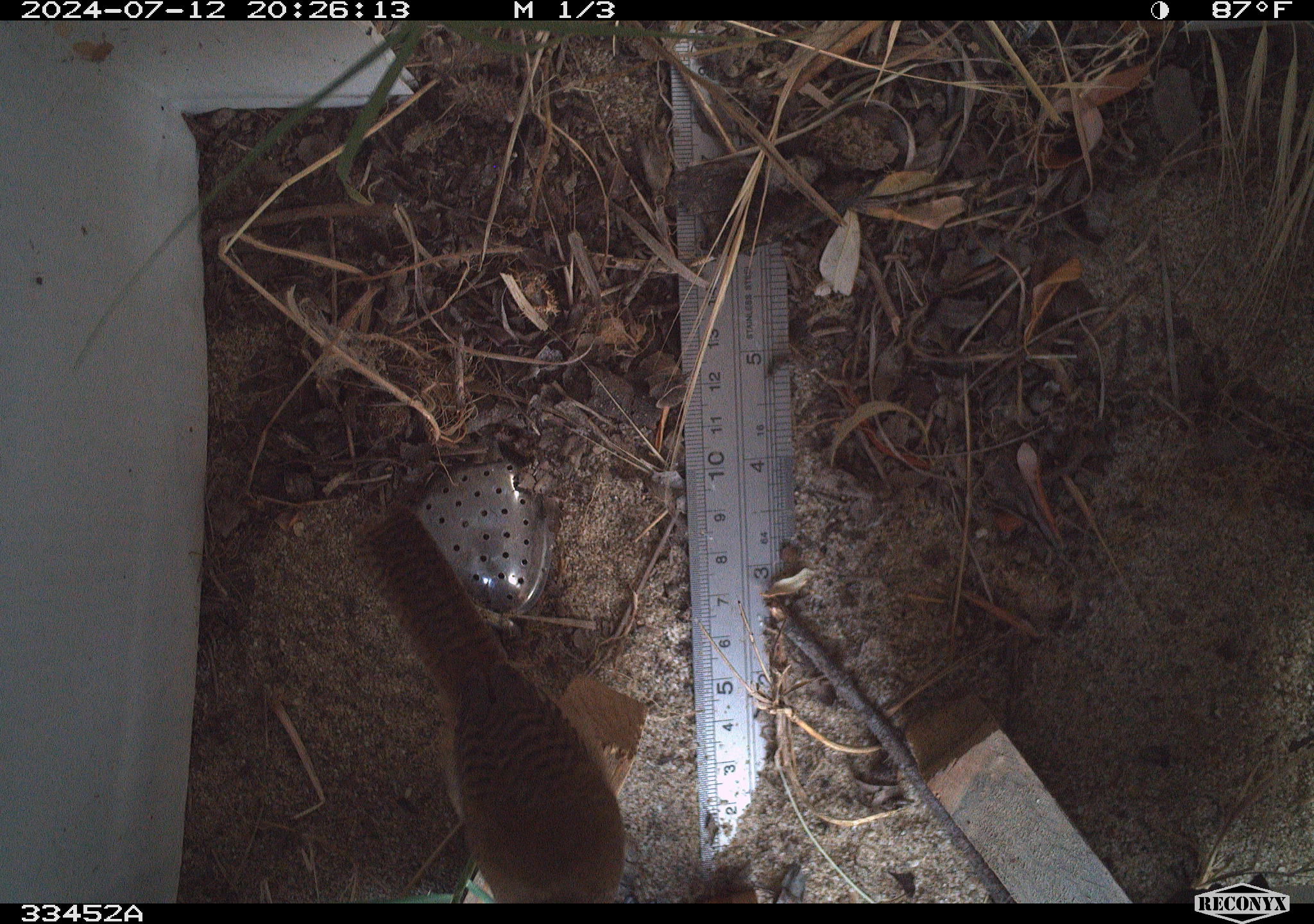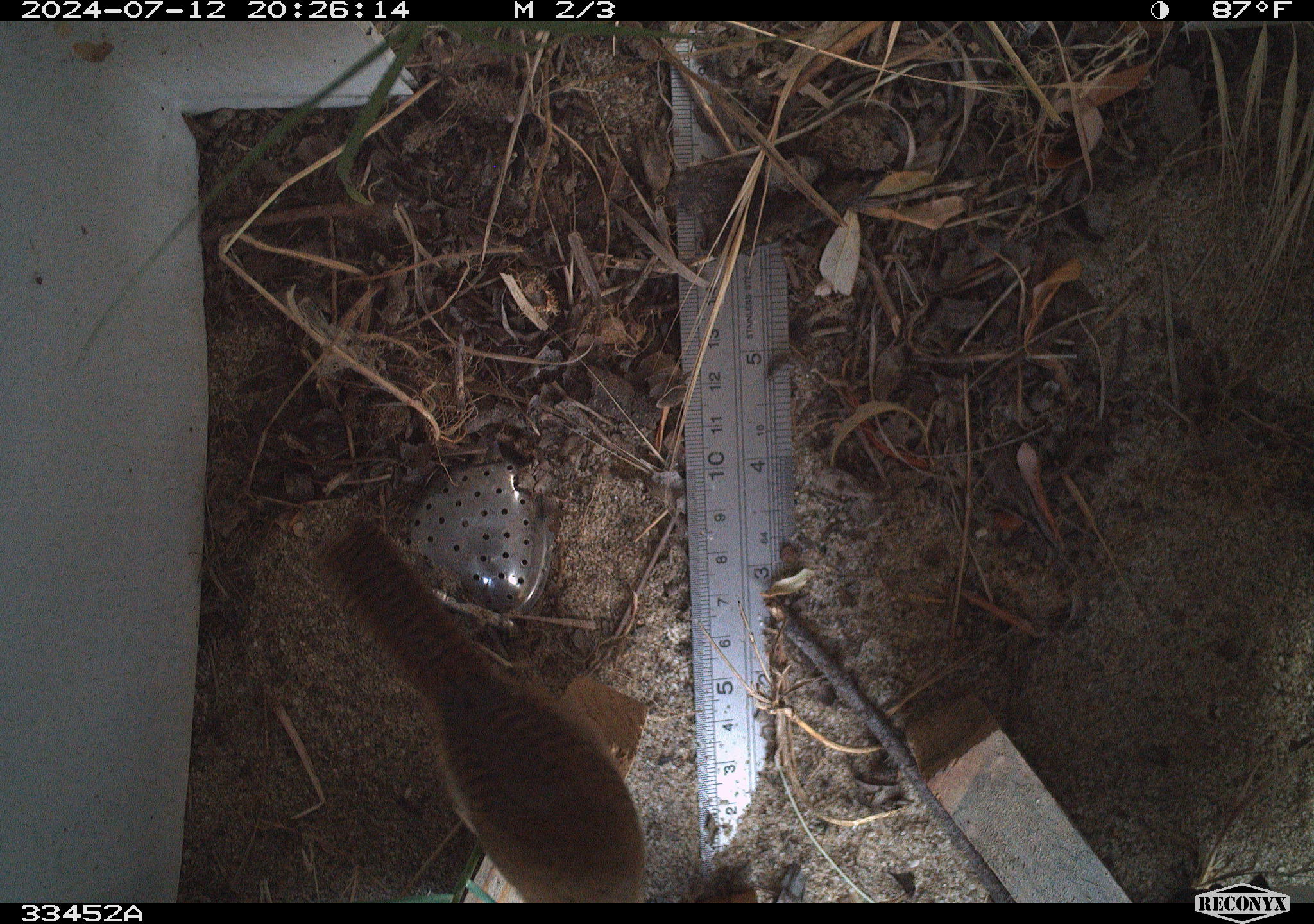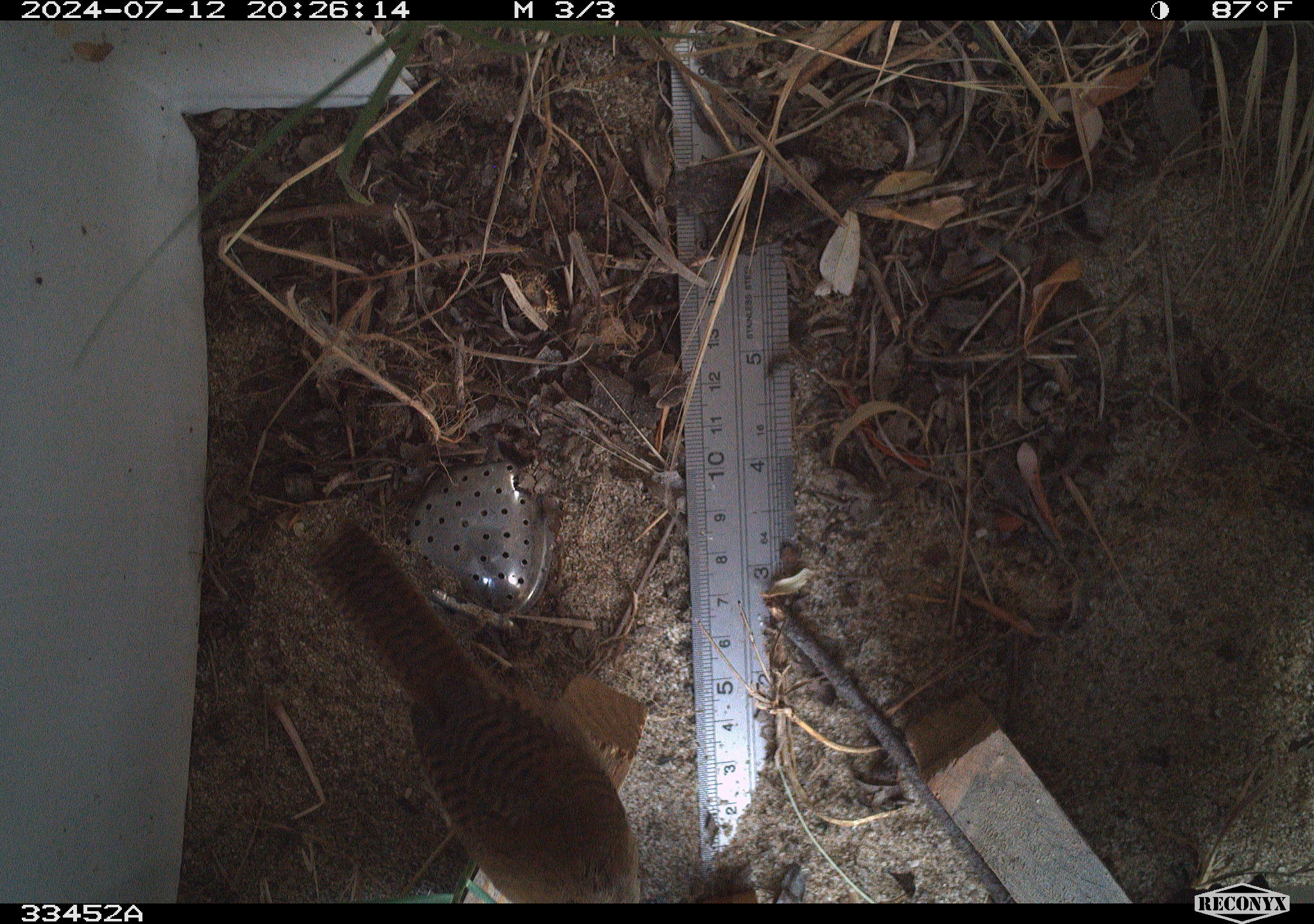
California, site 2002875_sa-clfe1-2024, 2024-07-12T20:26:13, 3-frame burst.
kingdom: Animalia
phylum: Chordata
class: Aves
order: Passeriformes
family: Troglodytidae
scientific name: Troglodytidae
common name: wren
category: troglodytidae family